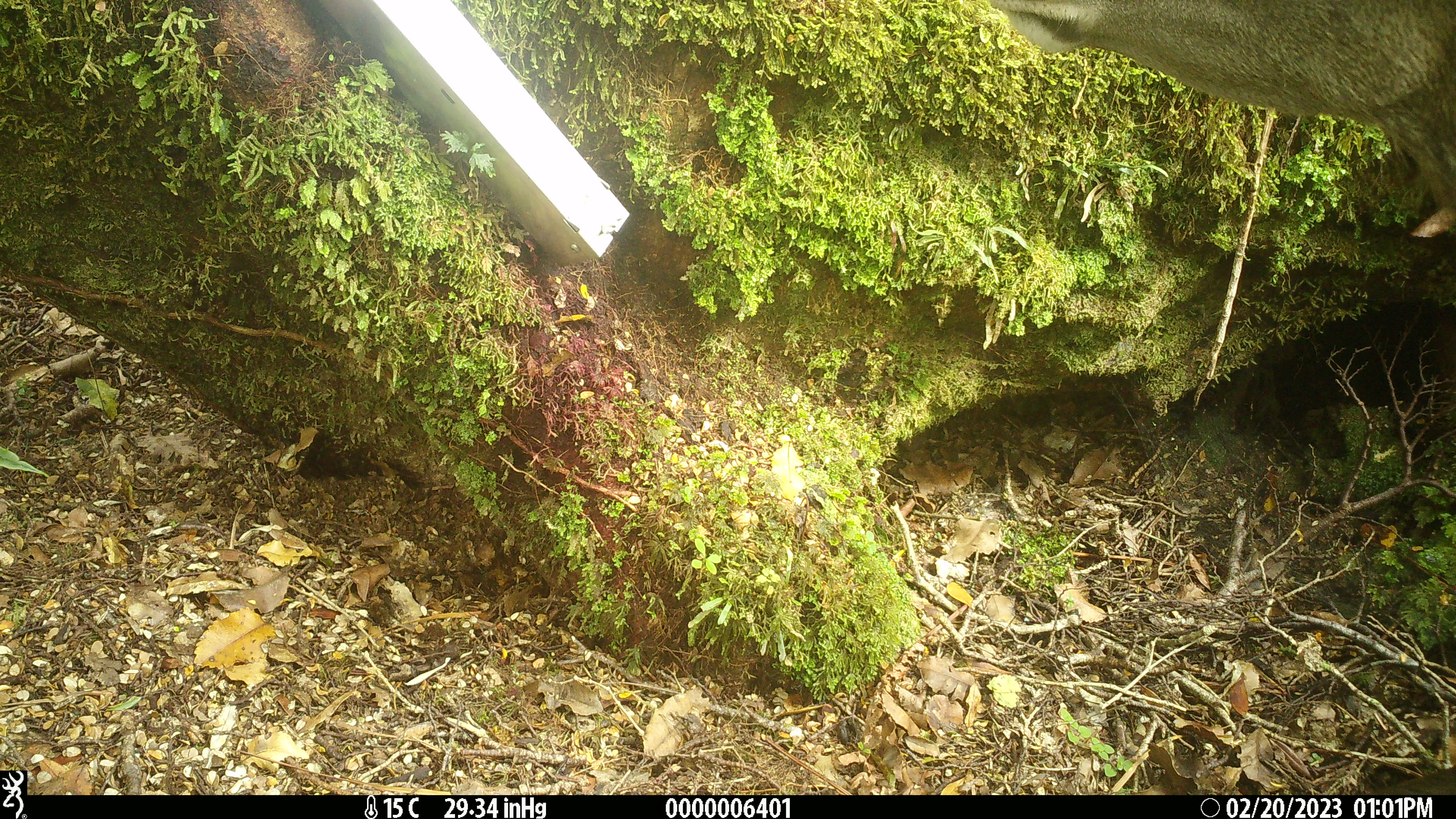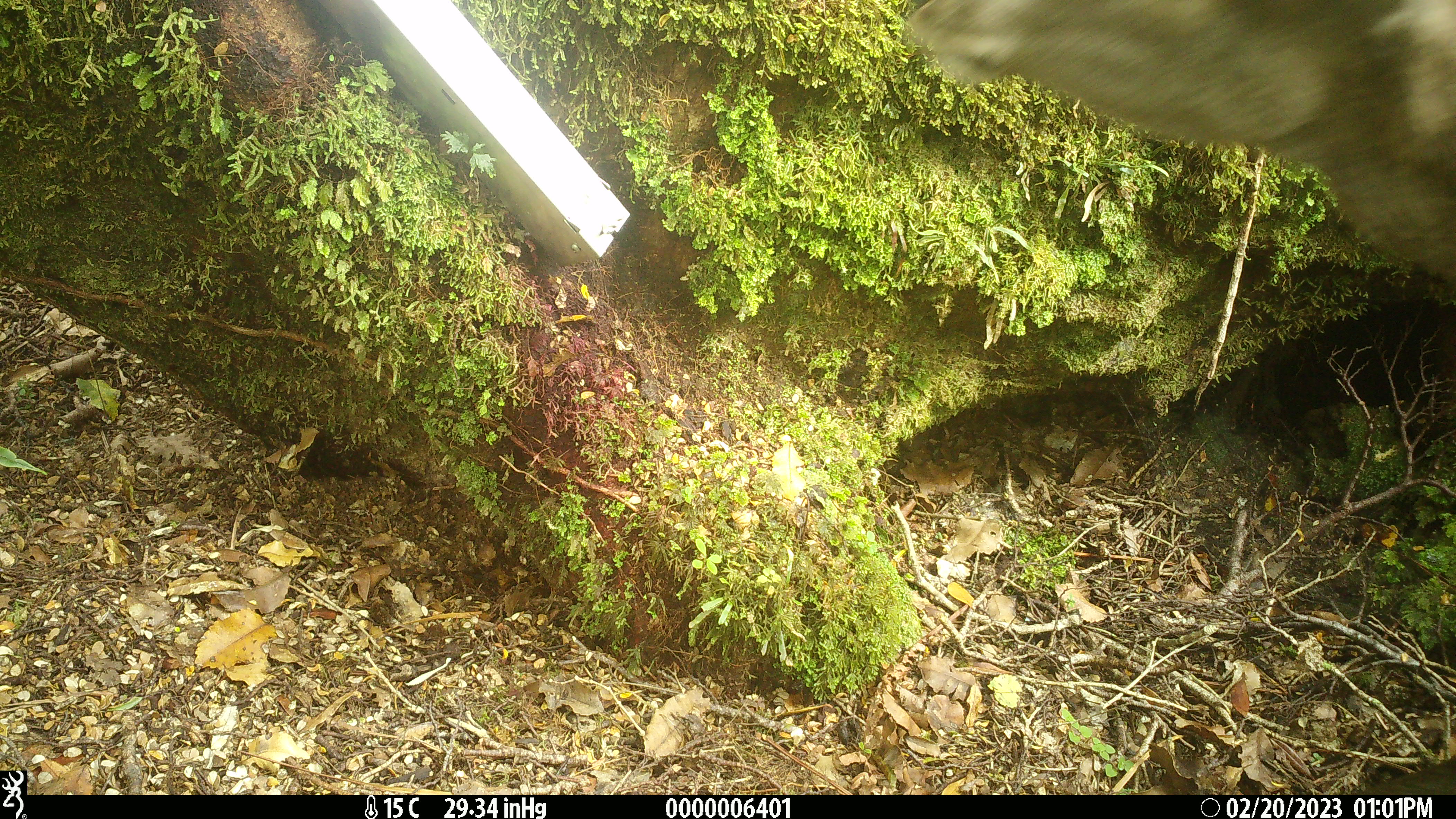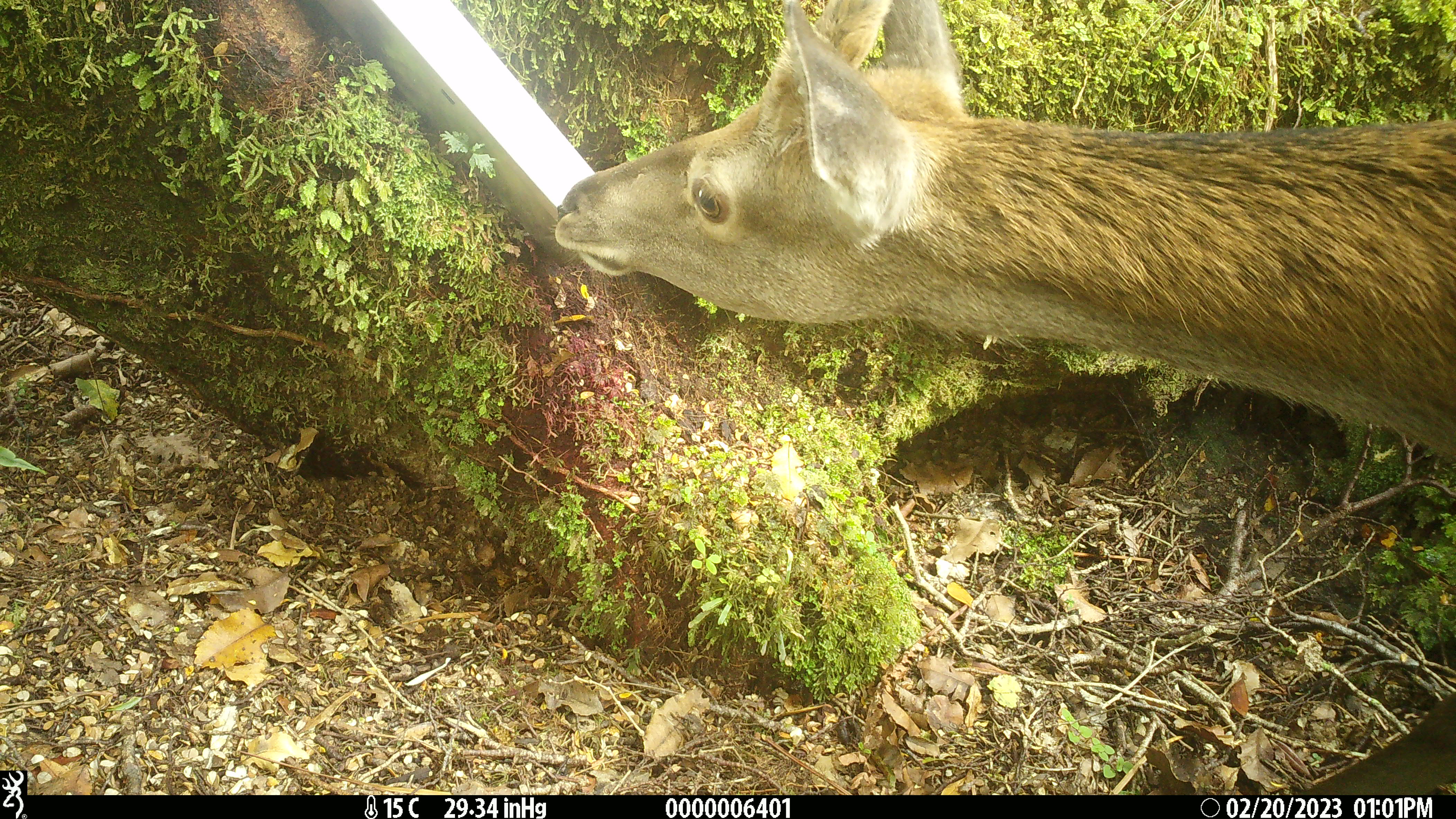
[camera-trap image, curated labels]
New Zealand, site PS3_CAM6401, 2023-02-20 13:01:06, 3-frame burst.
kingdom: Animalia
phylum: Chordata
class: Mammalia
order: Artiodactyla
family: Cervidae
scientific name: Cervidae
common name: deer